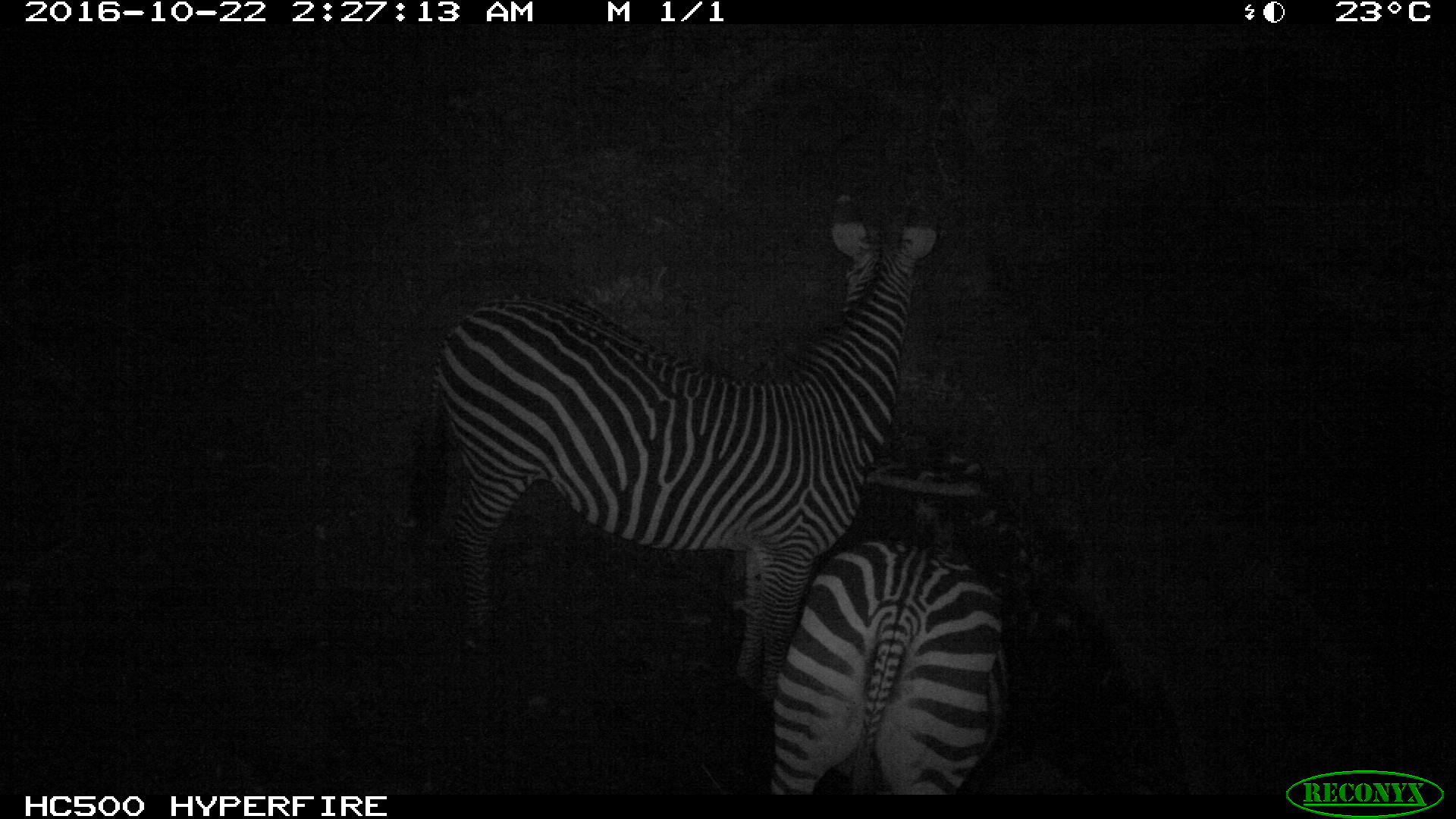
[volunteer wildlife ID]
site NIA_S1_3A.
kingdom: Animalia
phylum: Chordata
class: Mammalia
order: Perissodactyla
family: Equidae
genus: Equus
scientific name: Equus quagga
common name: plains zebra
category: zebraplains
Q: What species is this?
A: Zebraplains (plains zebra) (Equus quagga).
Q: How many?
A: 2.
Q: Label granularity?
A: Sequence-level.